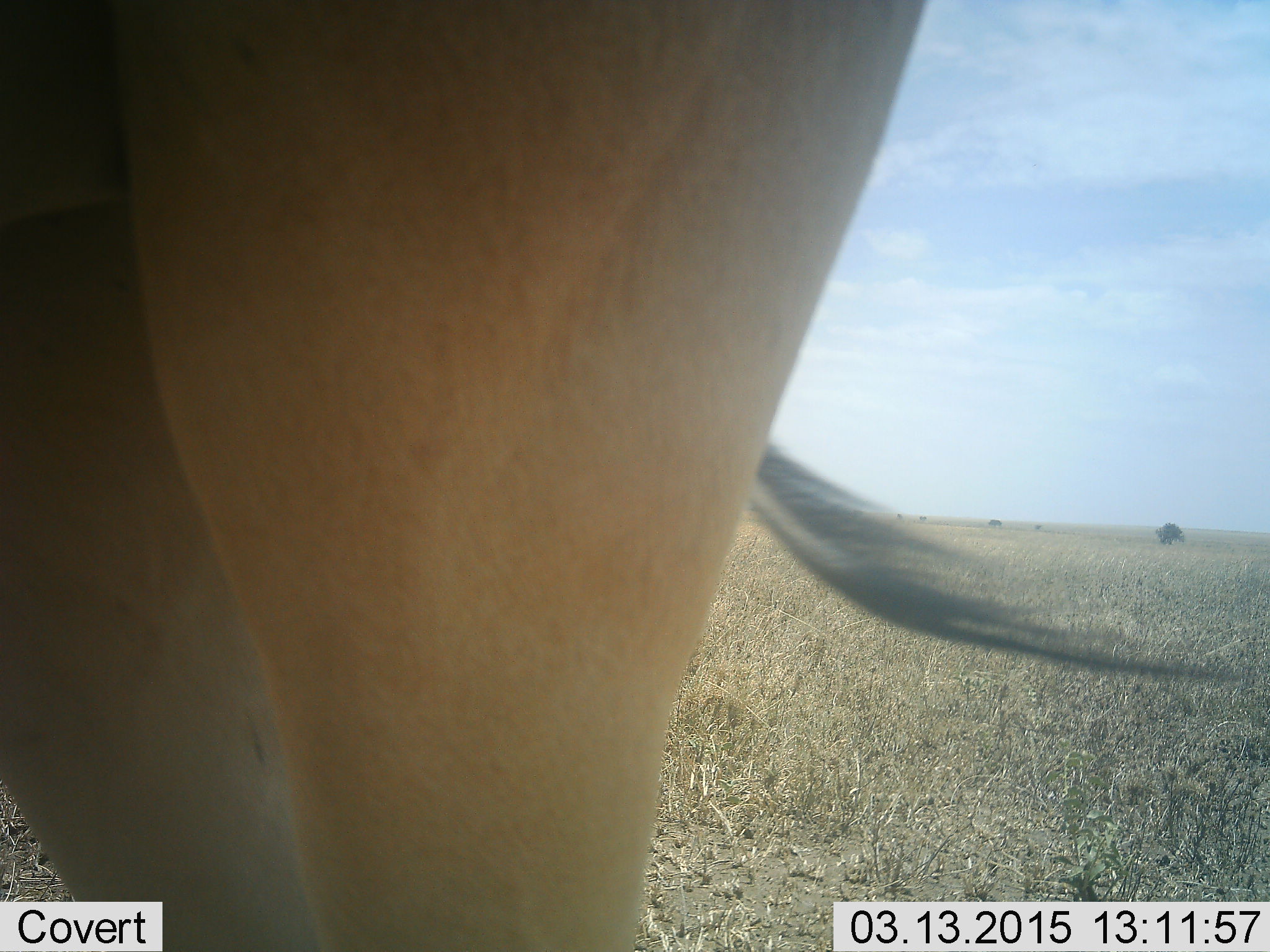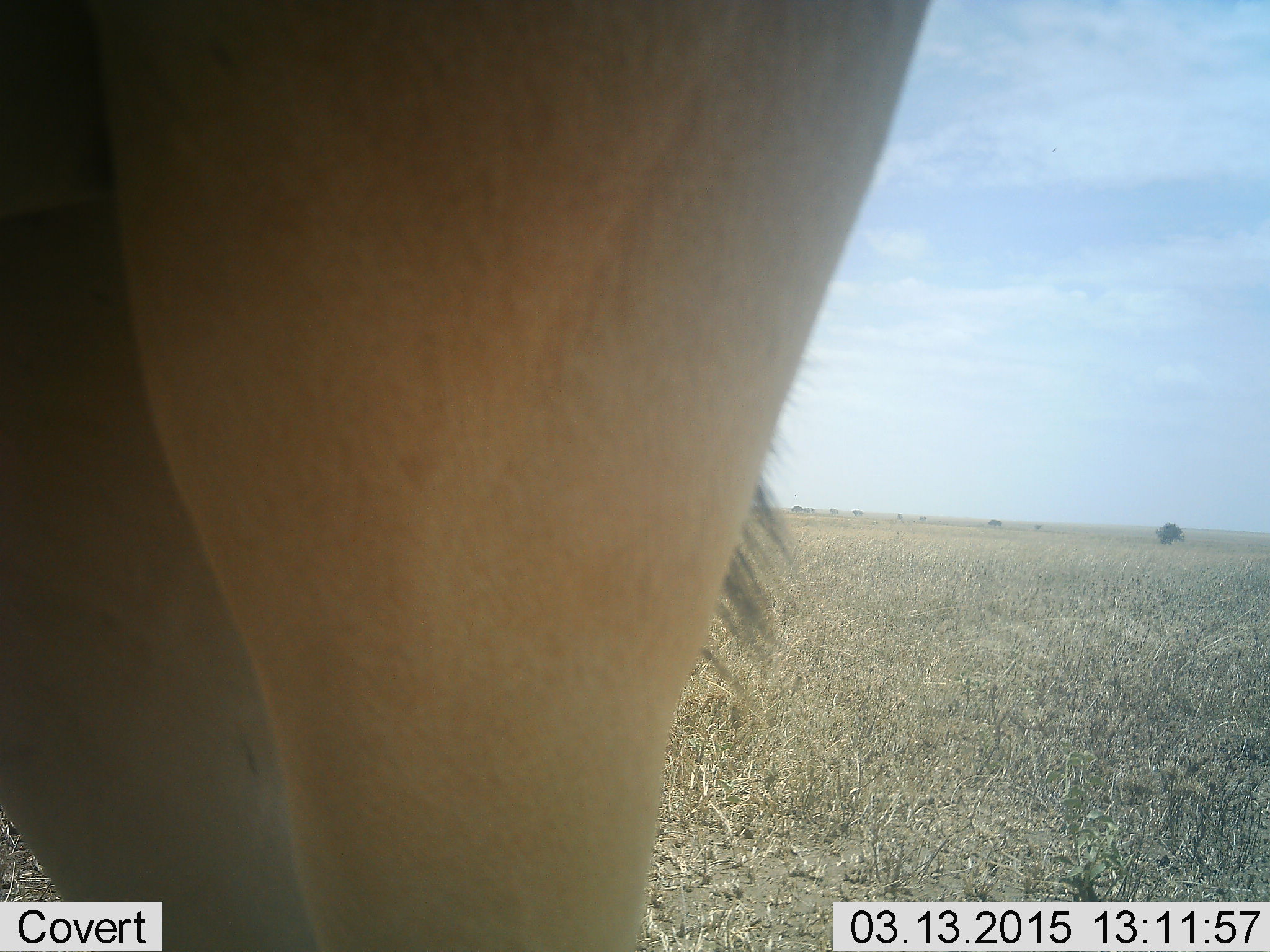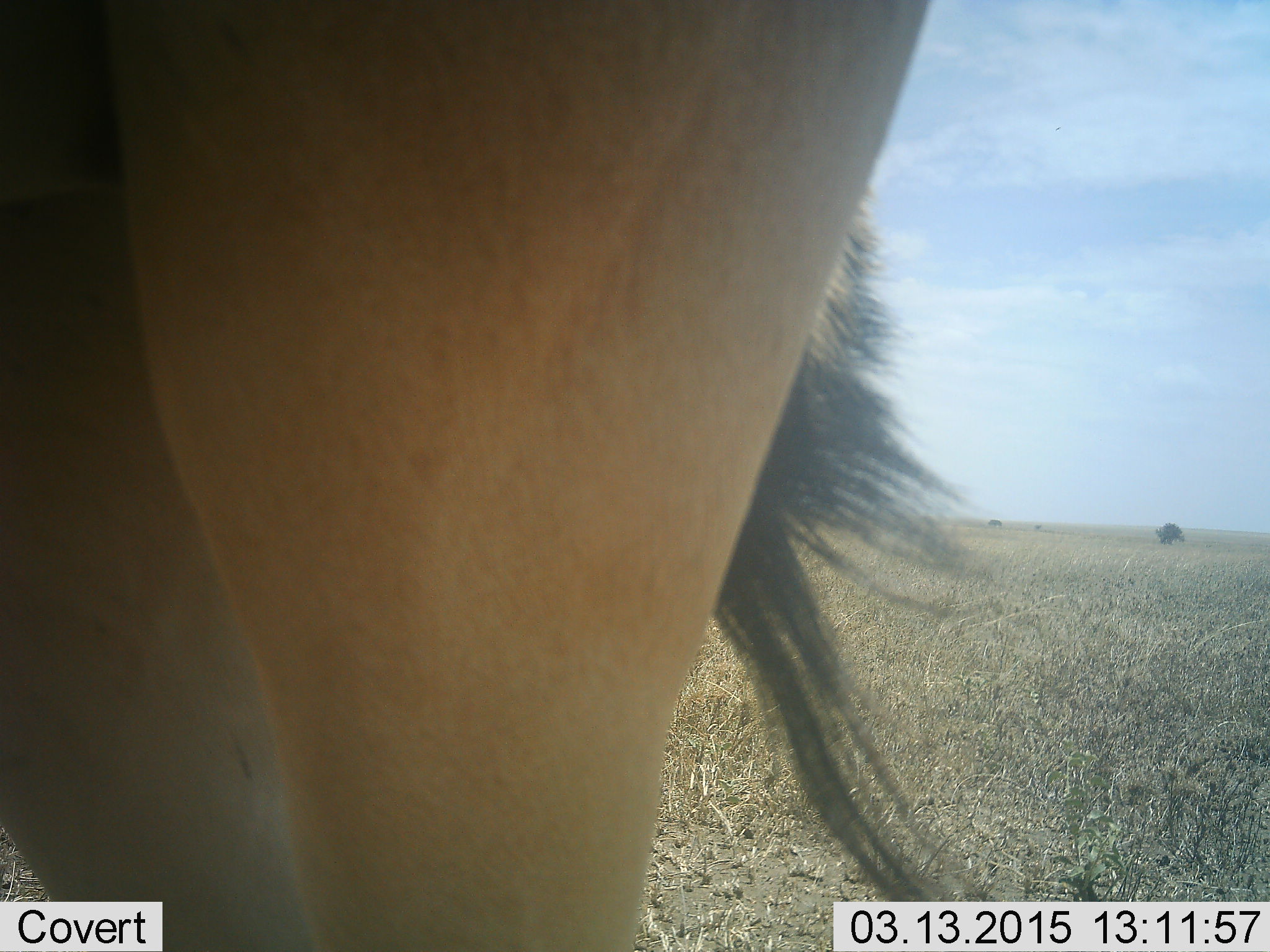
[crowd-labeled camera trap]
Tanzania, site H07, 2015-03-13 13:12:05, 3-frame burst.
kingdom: Animalia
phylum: Chordata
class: Mammalia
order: Artiodactyla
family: Bovidae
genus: Alcelaphus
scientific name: Alcelaphus buselaphus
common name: hartebeest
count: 1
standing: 100%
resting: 0%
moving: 0%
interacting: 0%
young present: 0%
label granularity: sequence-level